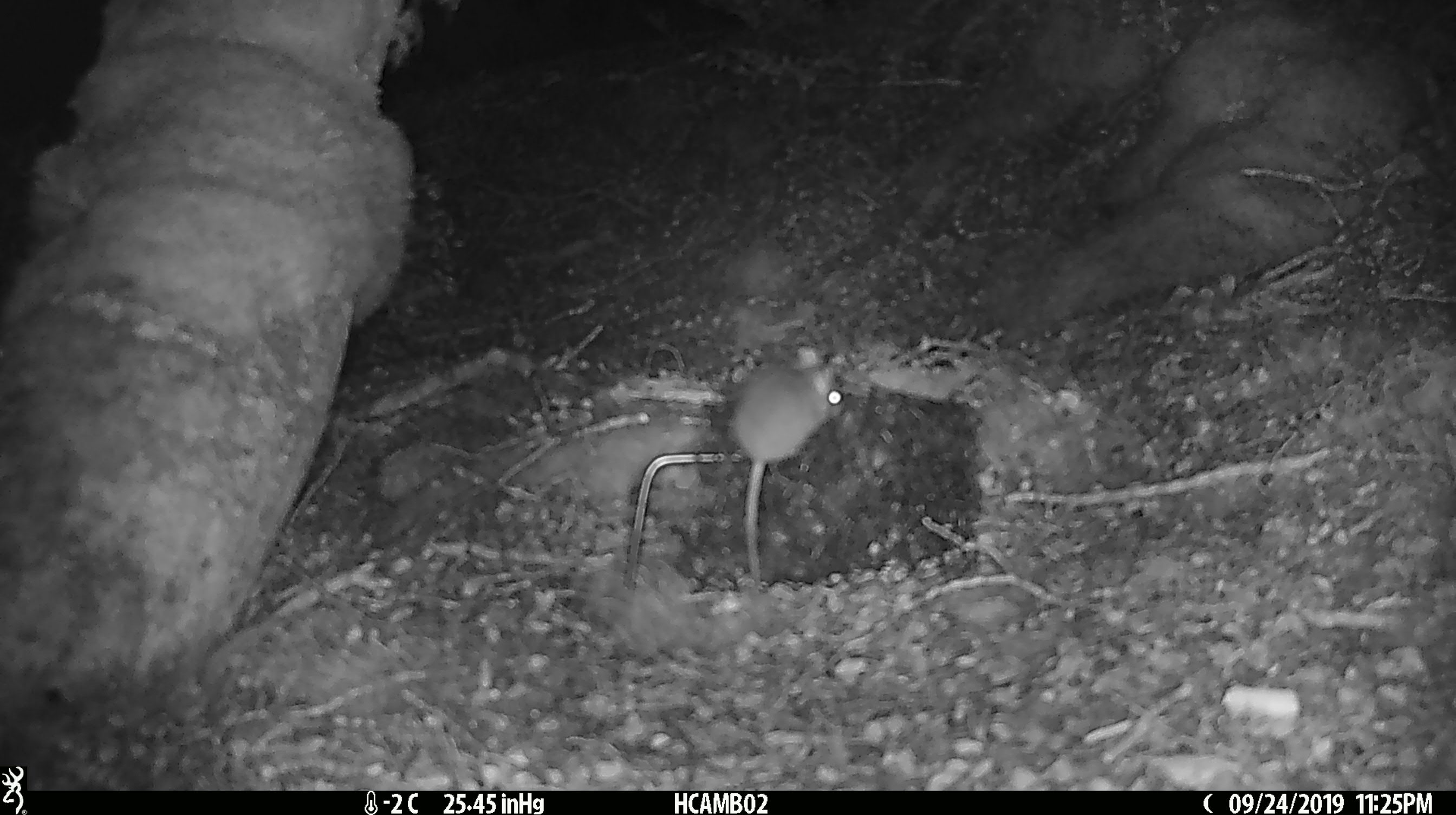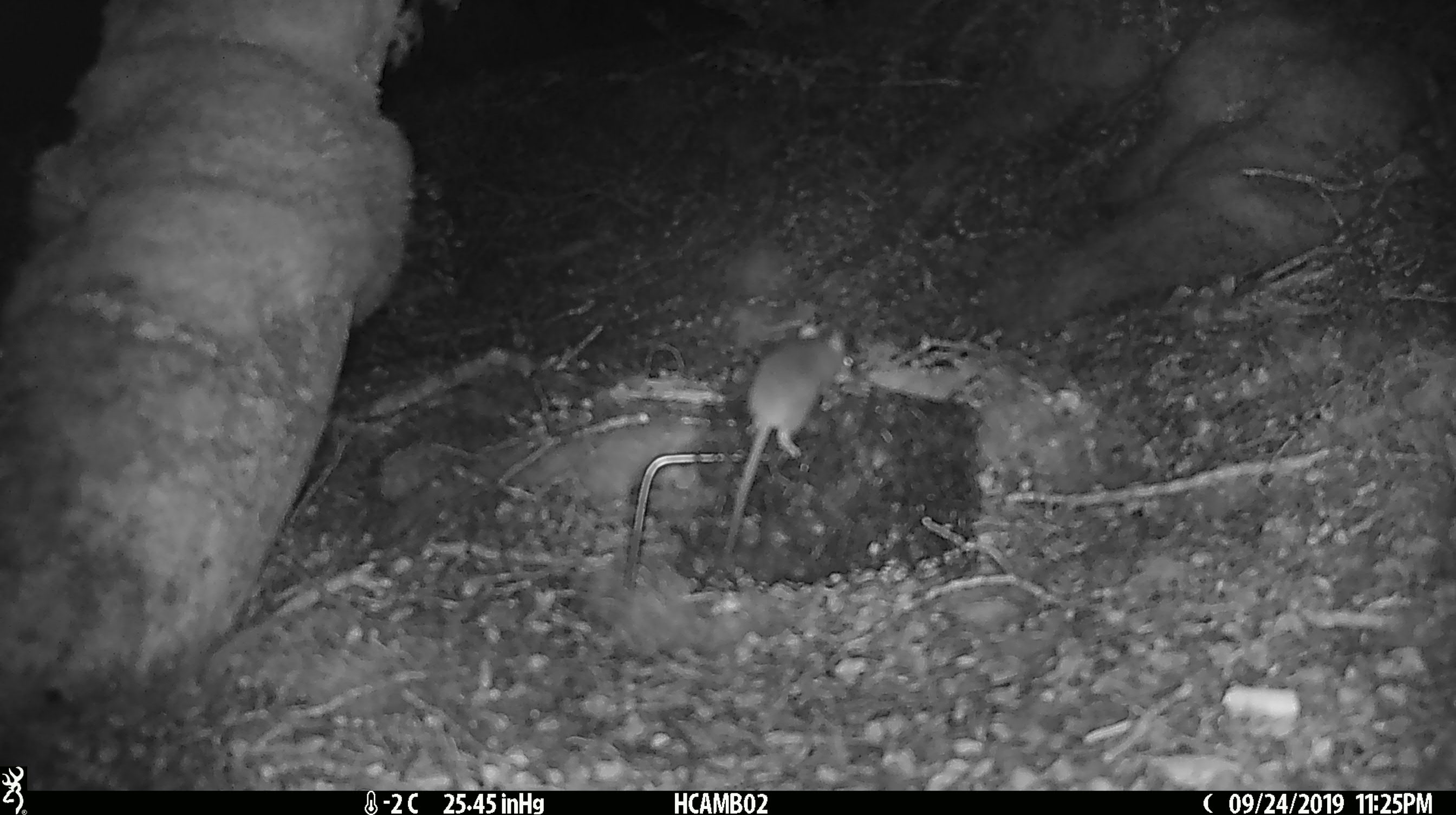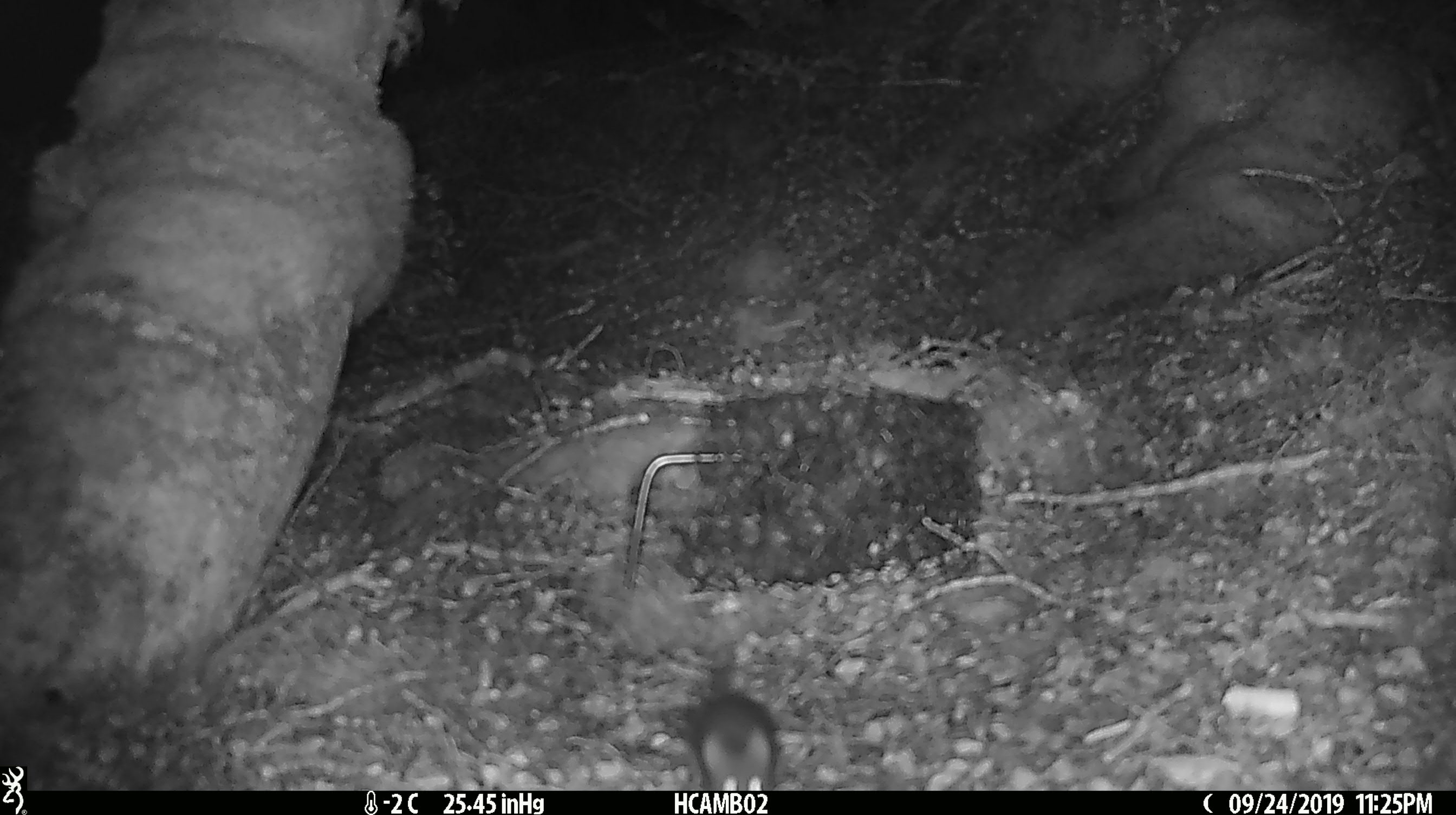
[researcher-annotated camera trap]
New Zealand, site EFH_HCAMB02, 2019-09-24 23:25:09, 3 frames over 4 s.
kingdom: Animalia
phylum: Chordata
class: Mammalia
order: Rodentia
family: Muridae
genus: Mus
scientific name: Mus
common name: mouse